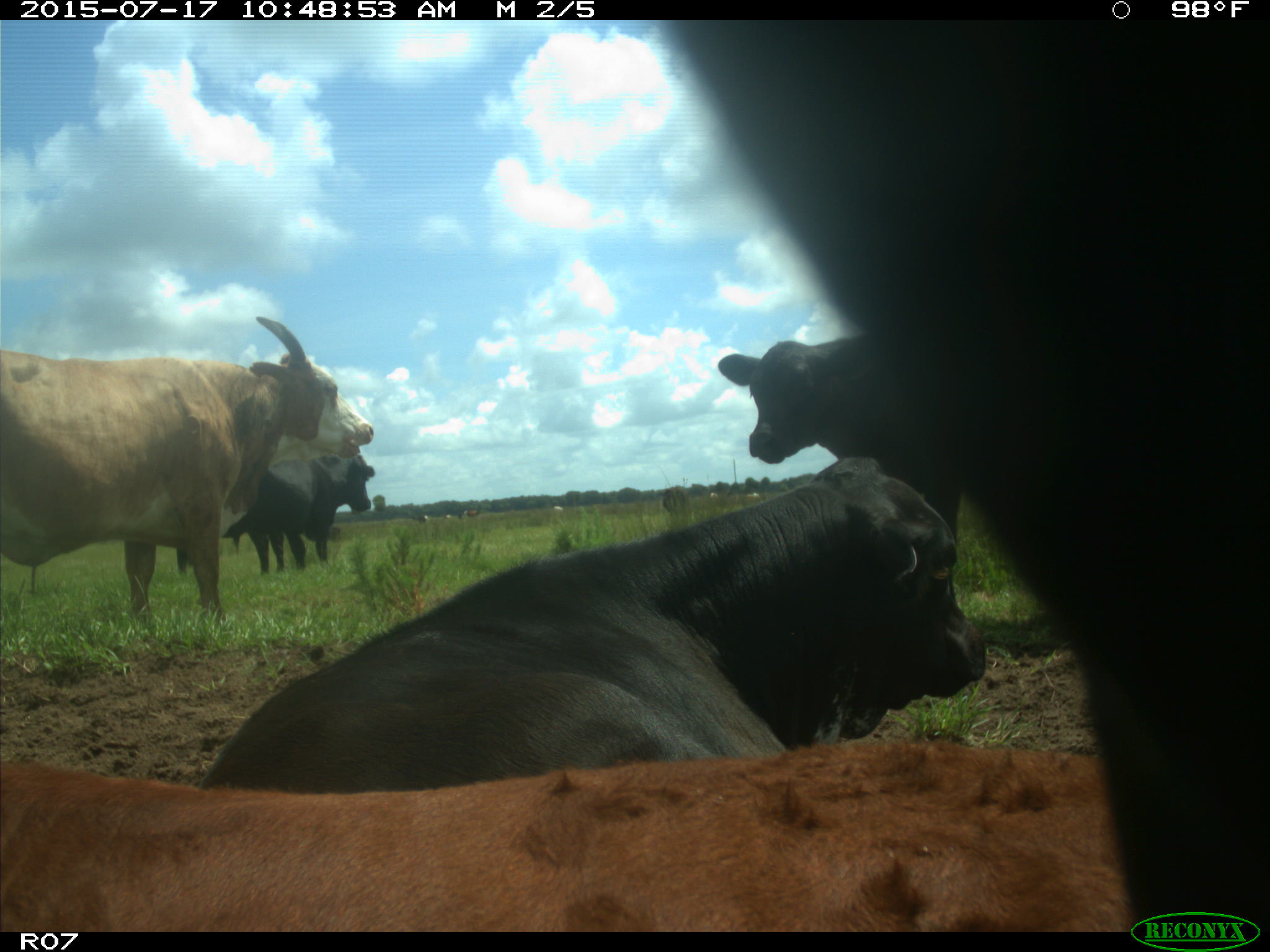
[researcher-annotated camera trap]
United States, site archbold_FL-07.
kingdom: Animalia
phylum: Chordata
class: Mammalia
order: Artiodactyla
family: Bovidae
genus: Bos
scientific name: Bos taurus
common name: domestic cow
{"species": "Bos taurus (domestic cow)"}